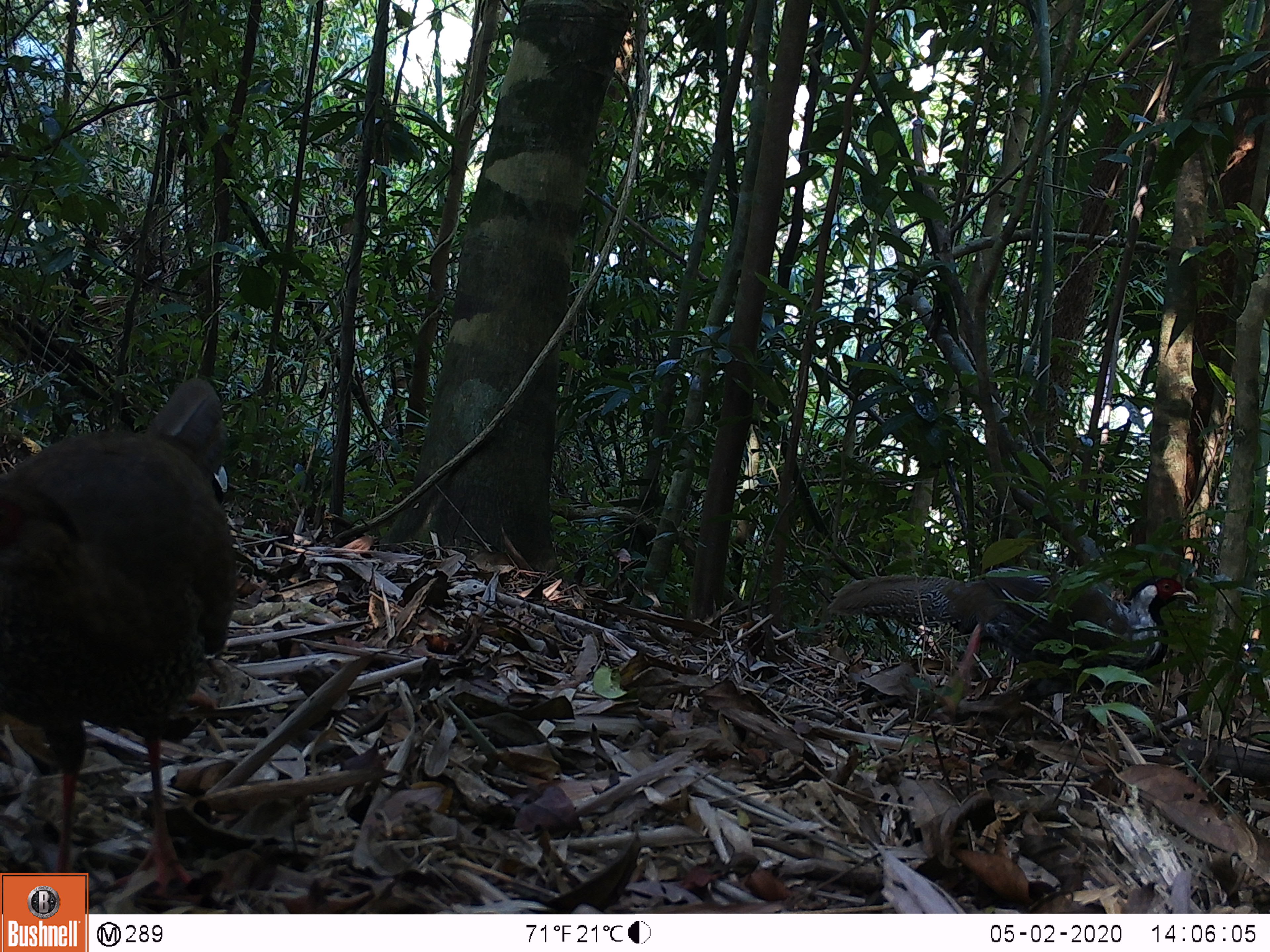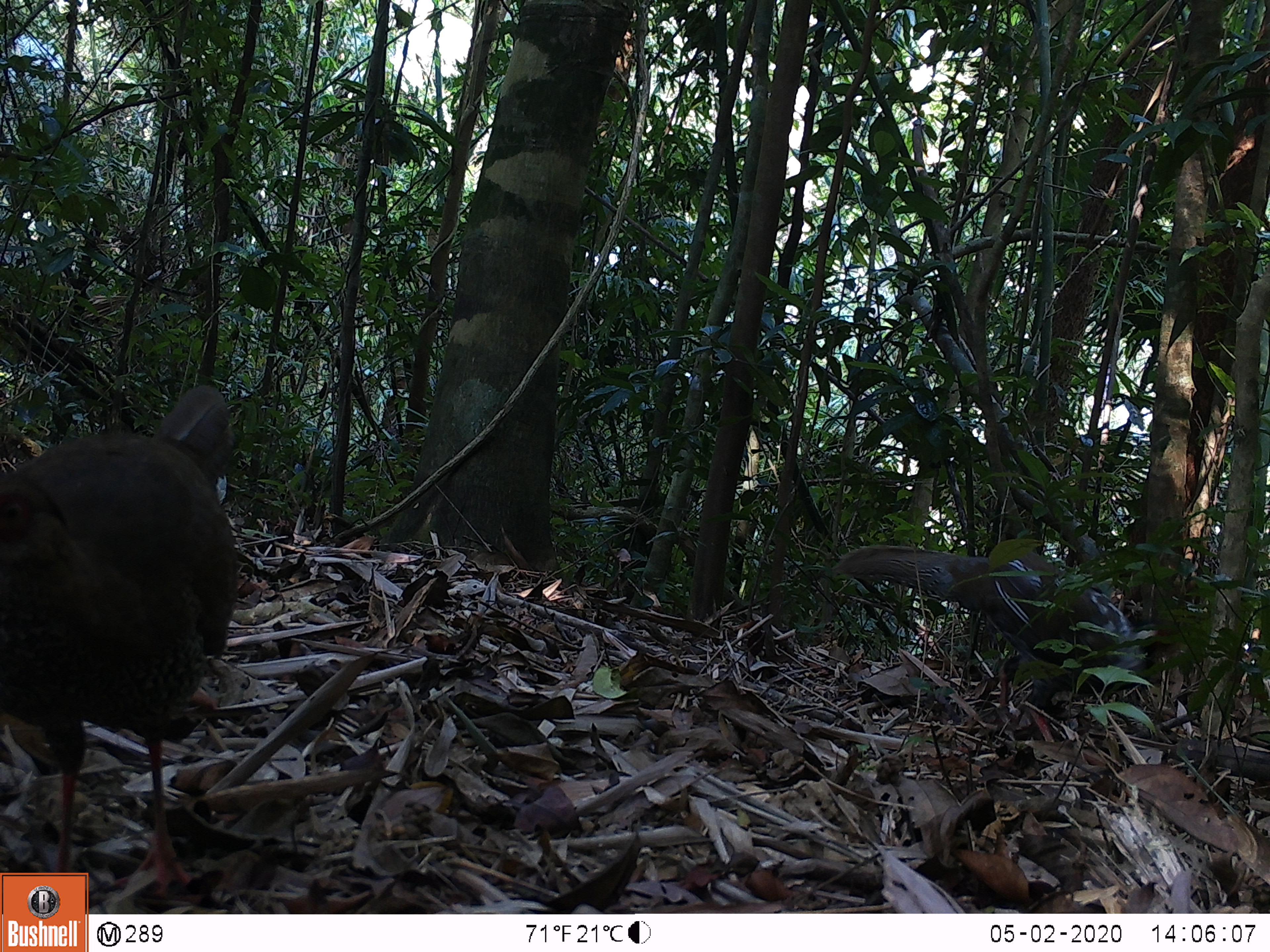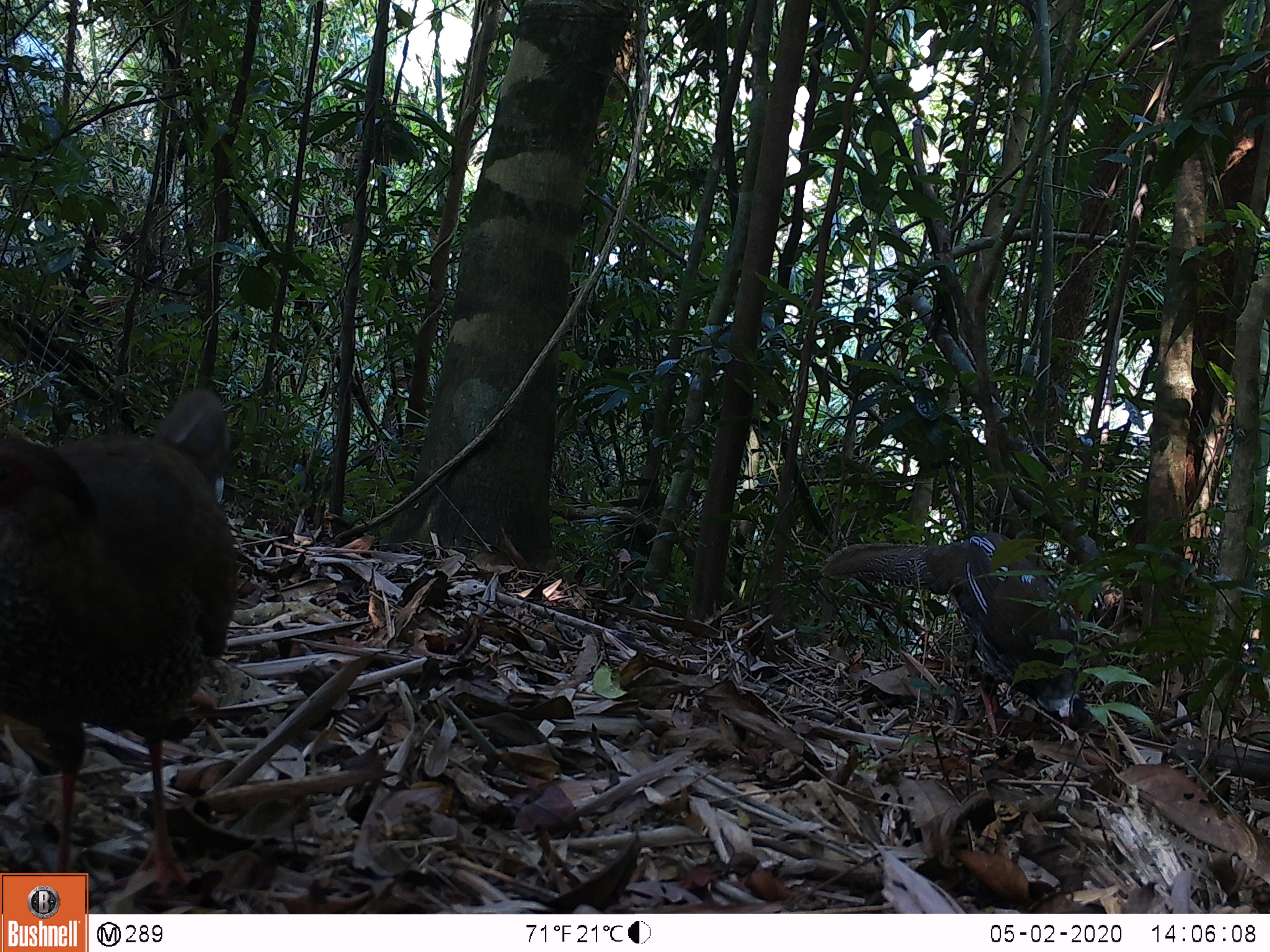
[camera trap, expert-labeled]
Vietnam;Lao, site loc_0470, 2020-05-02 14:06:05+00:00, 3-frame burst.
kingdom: Animalia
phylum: Chordata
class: Aves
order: Galliformes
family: Phasianidae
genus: Lophura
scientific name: Lophura nycthemera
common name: silver pheasant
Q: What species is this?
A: Silver pheasant (Lophura nycthemera).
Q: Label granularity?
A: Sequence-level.